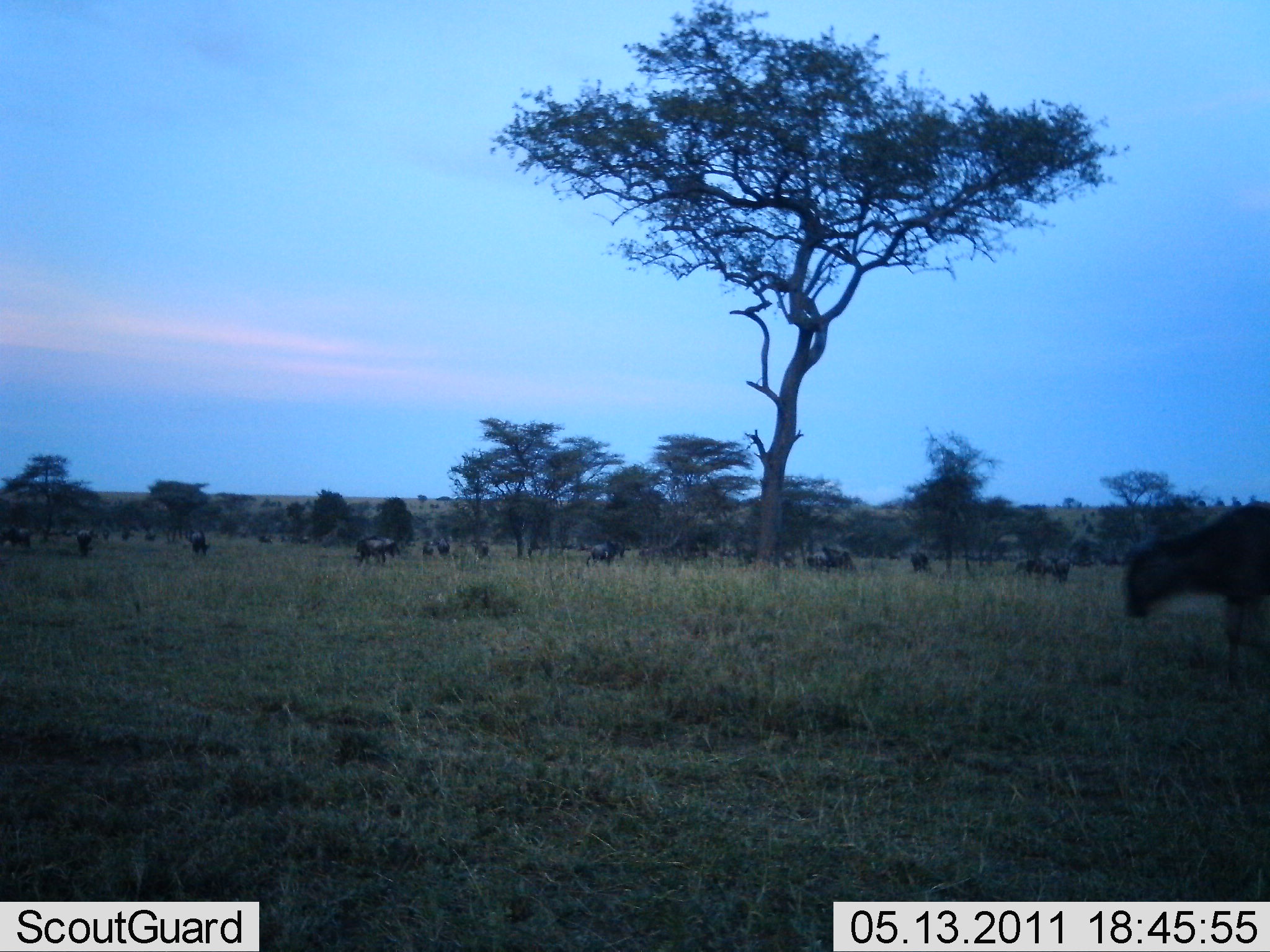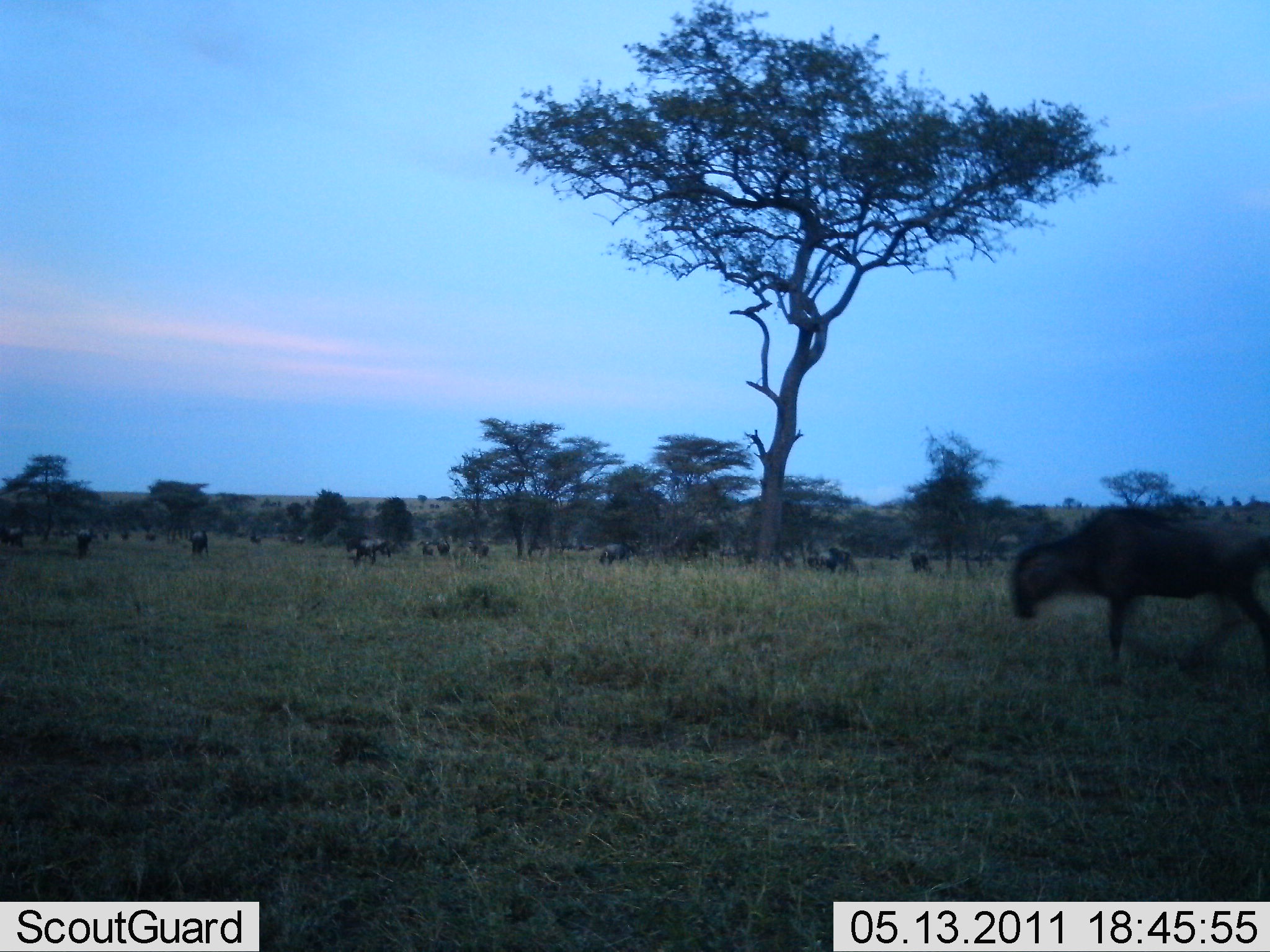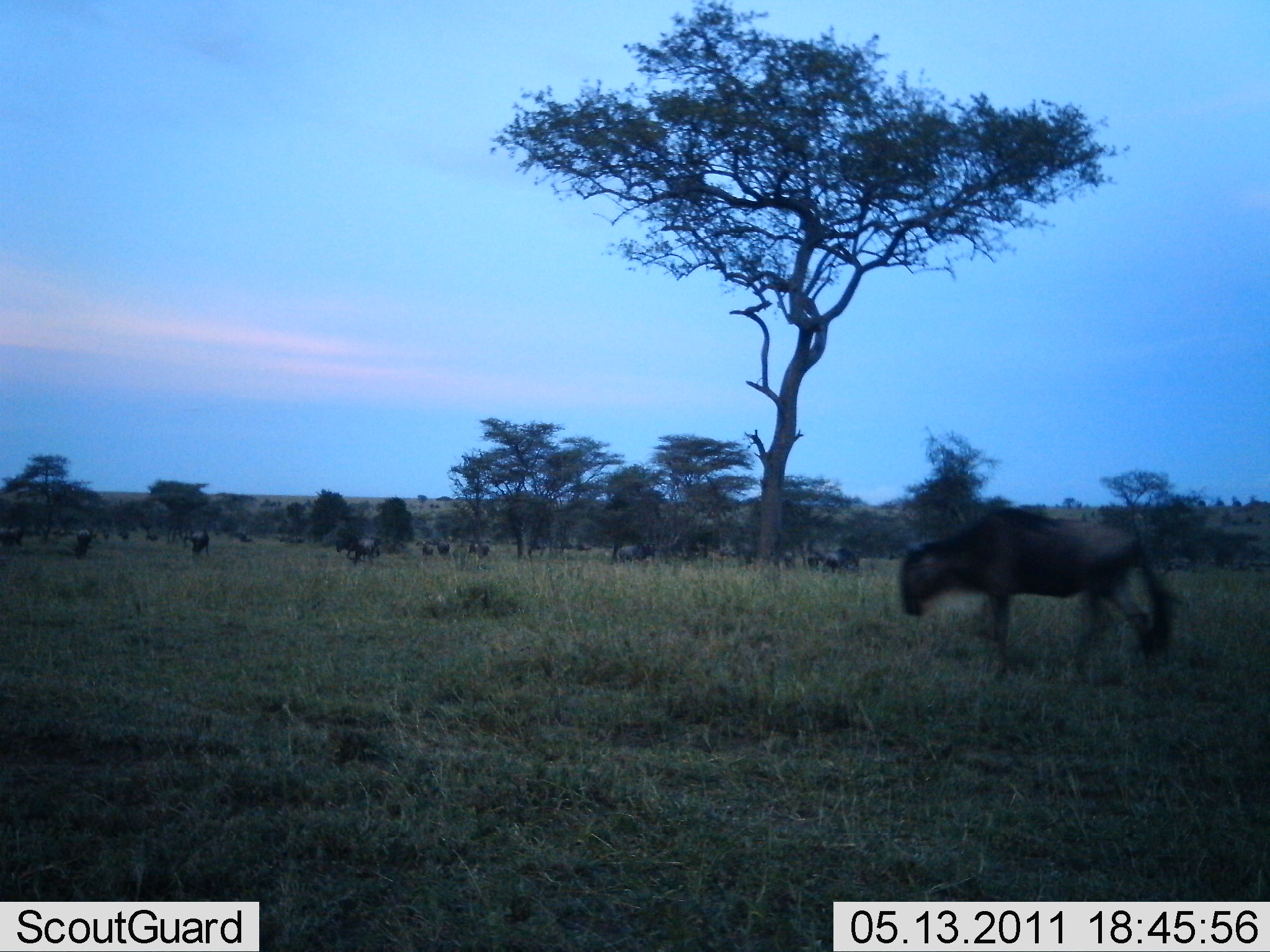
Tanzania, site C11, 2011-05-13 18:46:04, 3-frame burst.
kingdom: Animalia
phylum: Chordata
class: Mammalia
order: Artiodactyla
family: Bovidae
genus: Connochaetes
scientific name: Connochaetes taurinus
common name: blue wildebeest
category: wildebeest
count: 11-50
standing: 36%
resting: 9%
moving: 82%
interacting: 0%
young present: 0%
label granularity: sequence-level